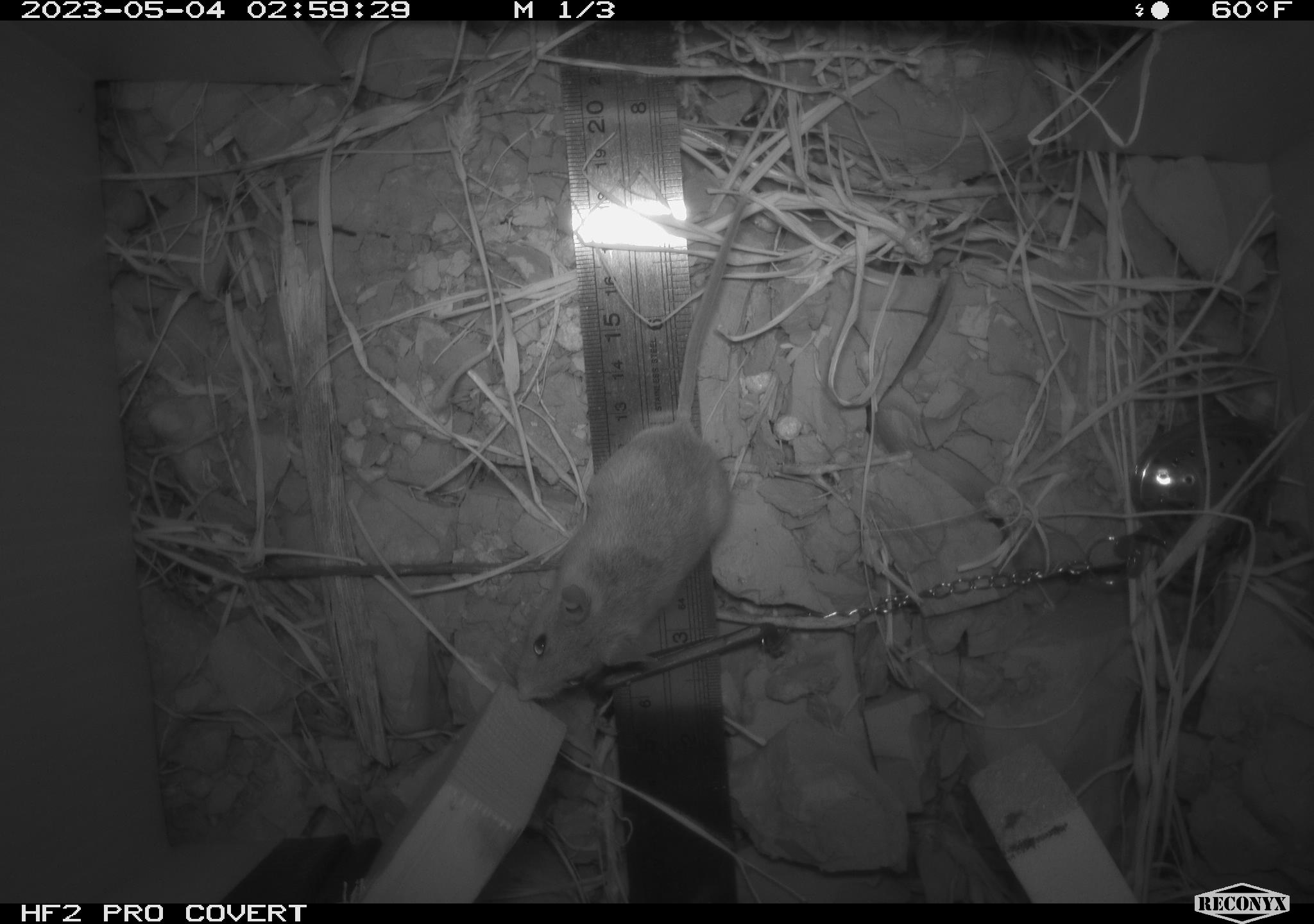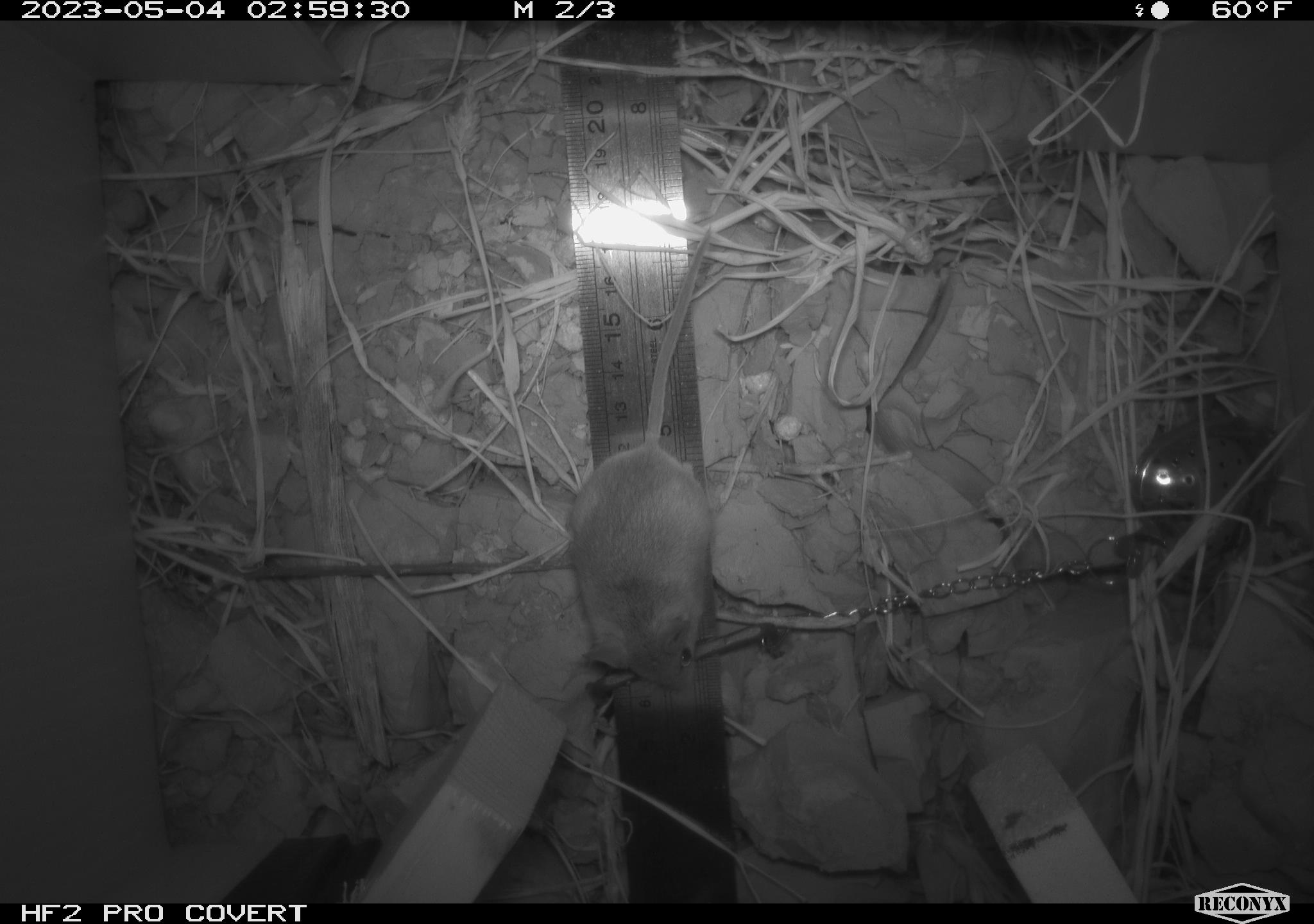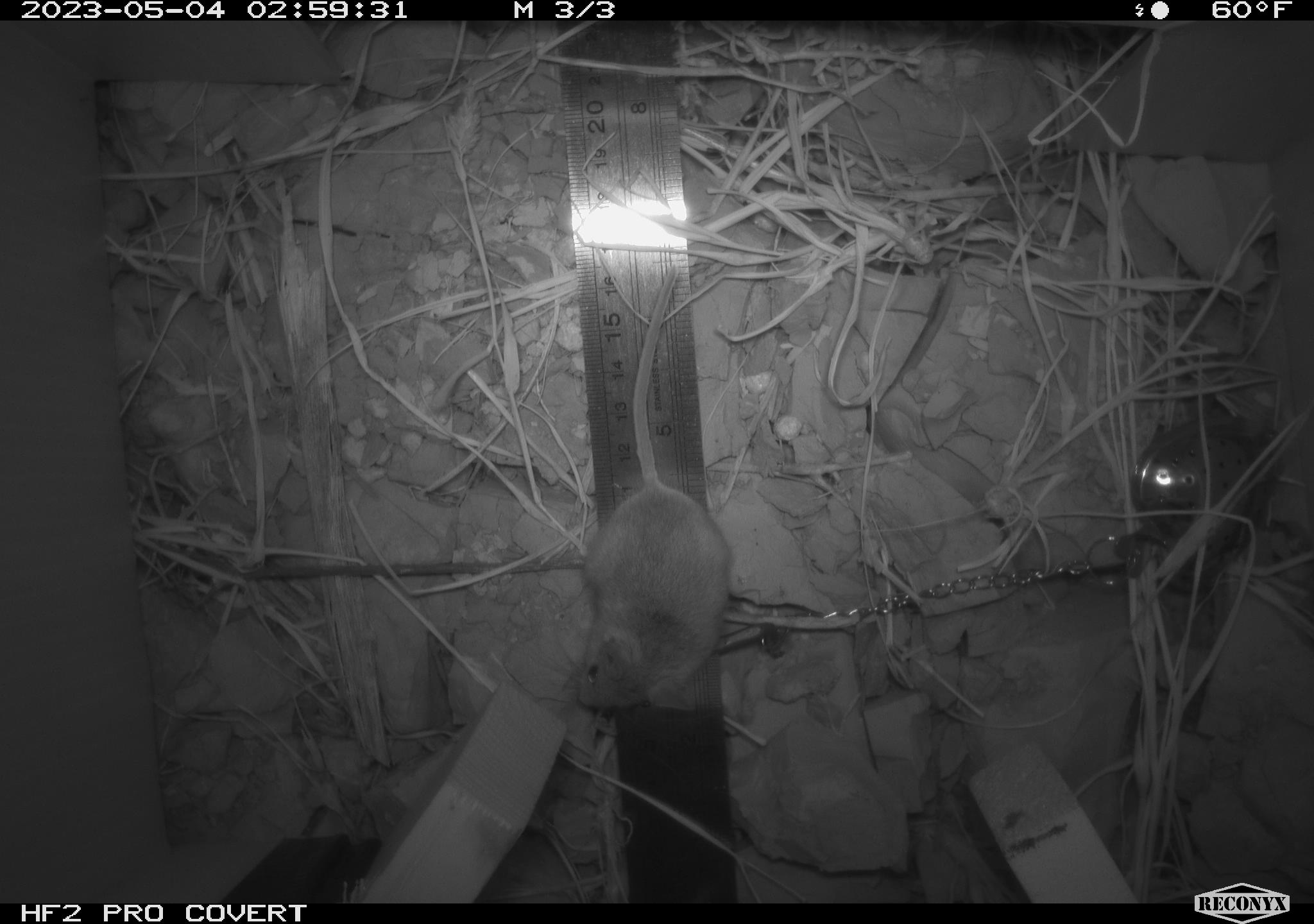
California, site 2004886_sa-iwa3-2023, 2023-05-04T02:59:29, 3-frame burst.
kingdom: Animalia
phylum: Chordata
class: Mammalia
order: Rodentia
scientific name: Rodentia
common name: mouse species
Mouse species (Rodentia).